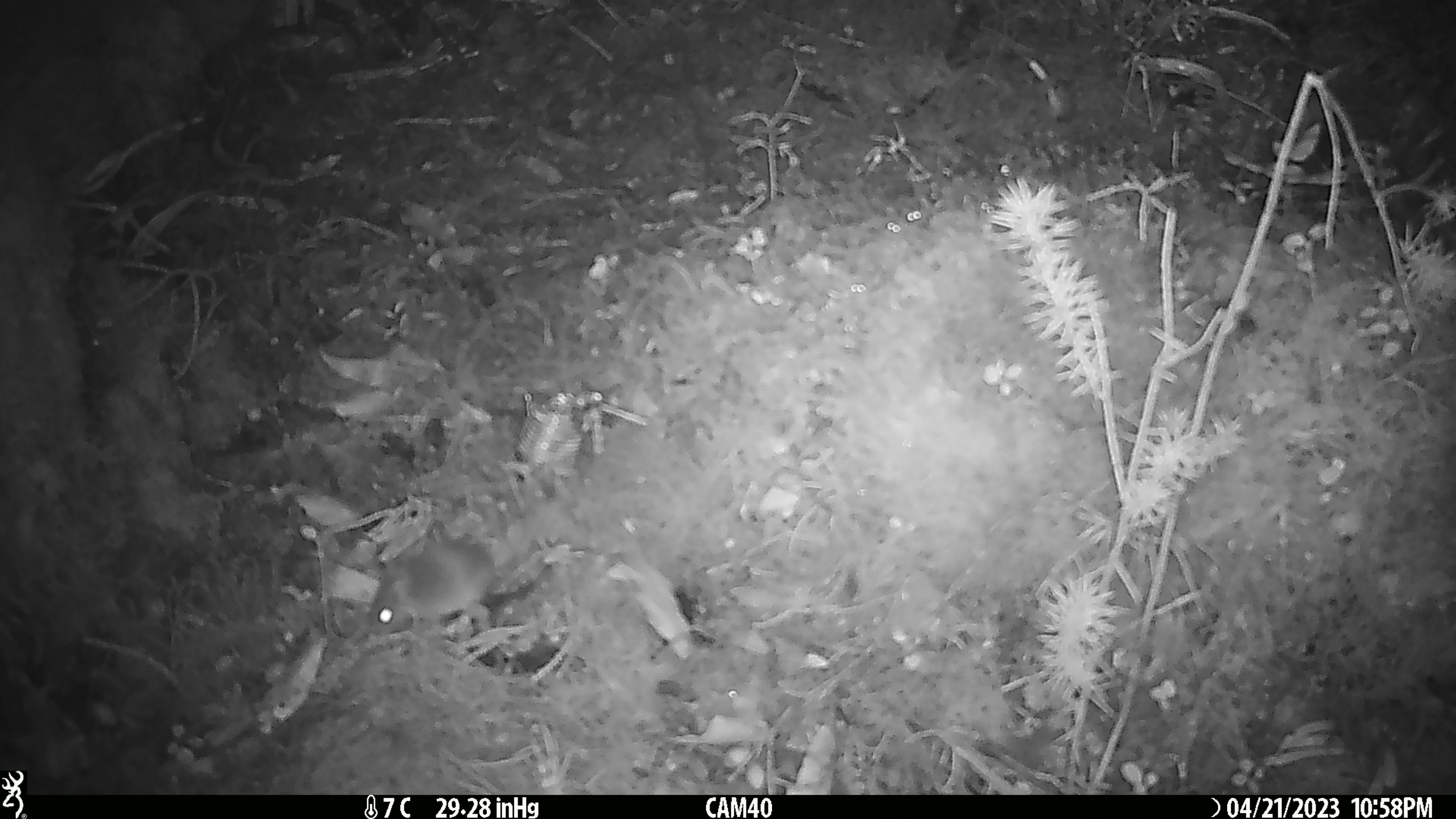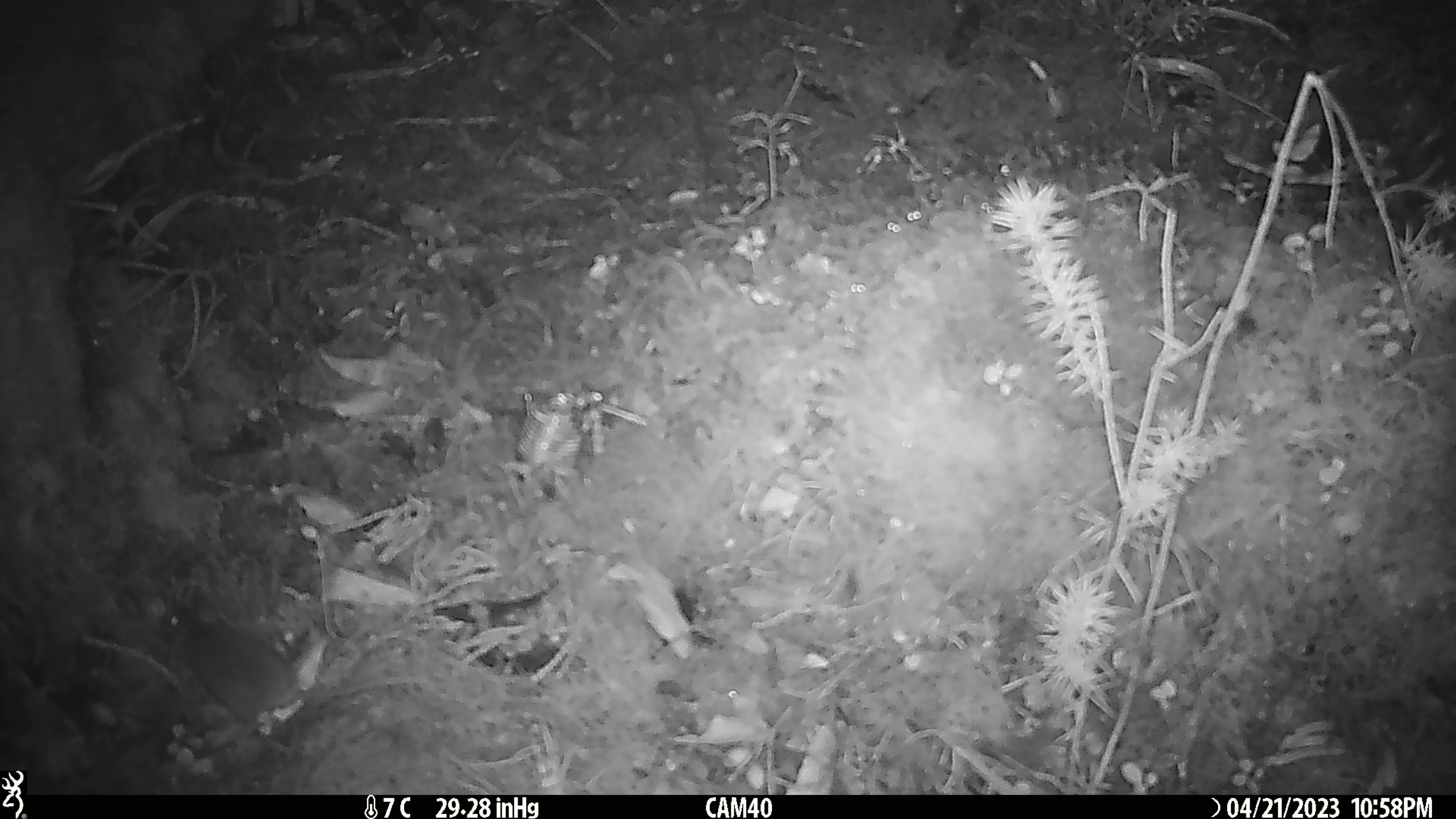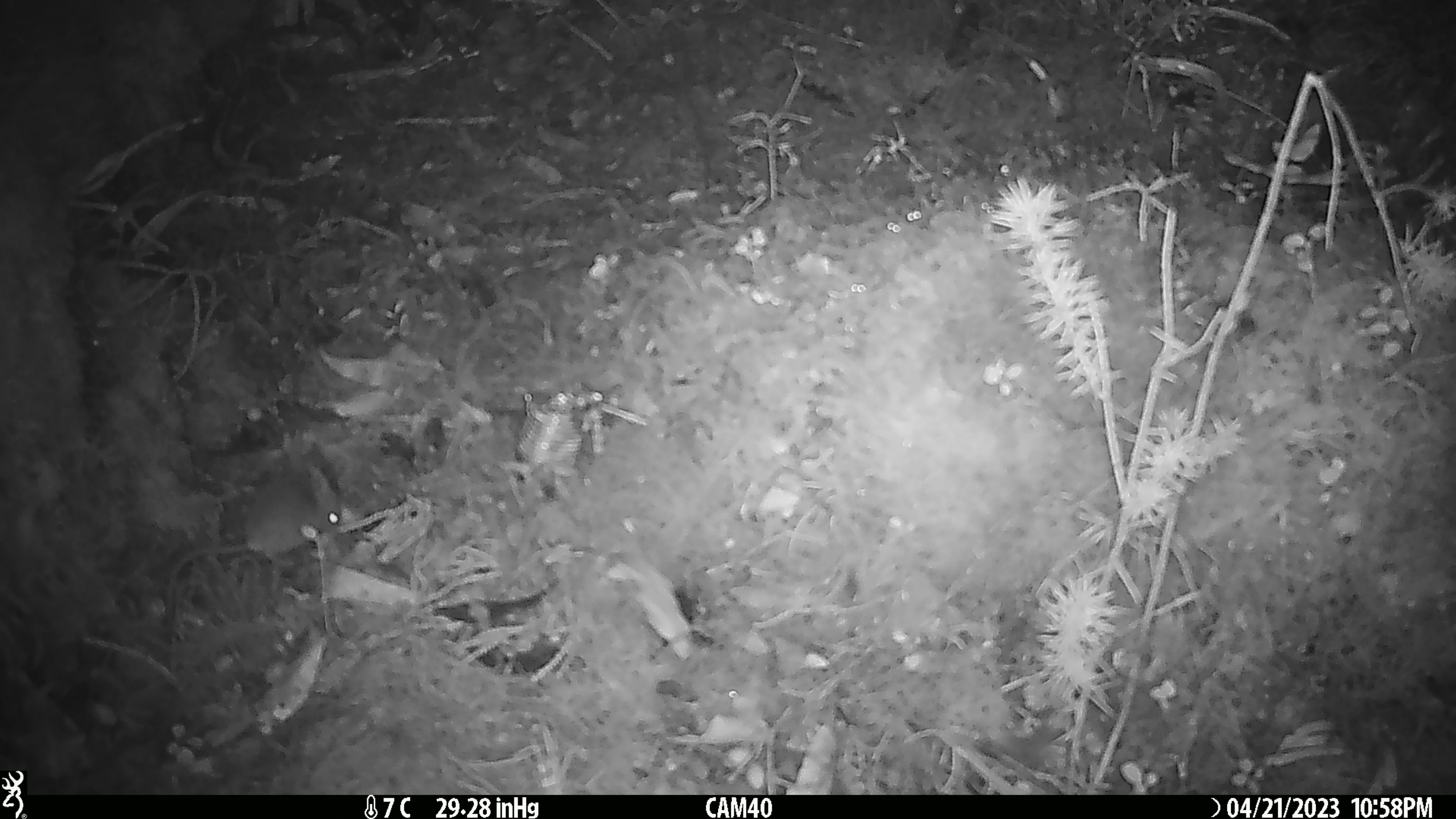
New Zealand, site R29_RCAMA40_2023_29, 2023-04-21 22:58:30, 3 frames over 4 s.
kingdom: Animalia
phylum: Chordata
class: Mammalia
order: Rodentia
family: Muridae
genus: Mus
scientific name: Mus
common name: mouse